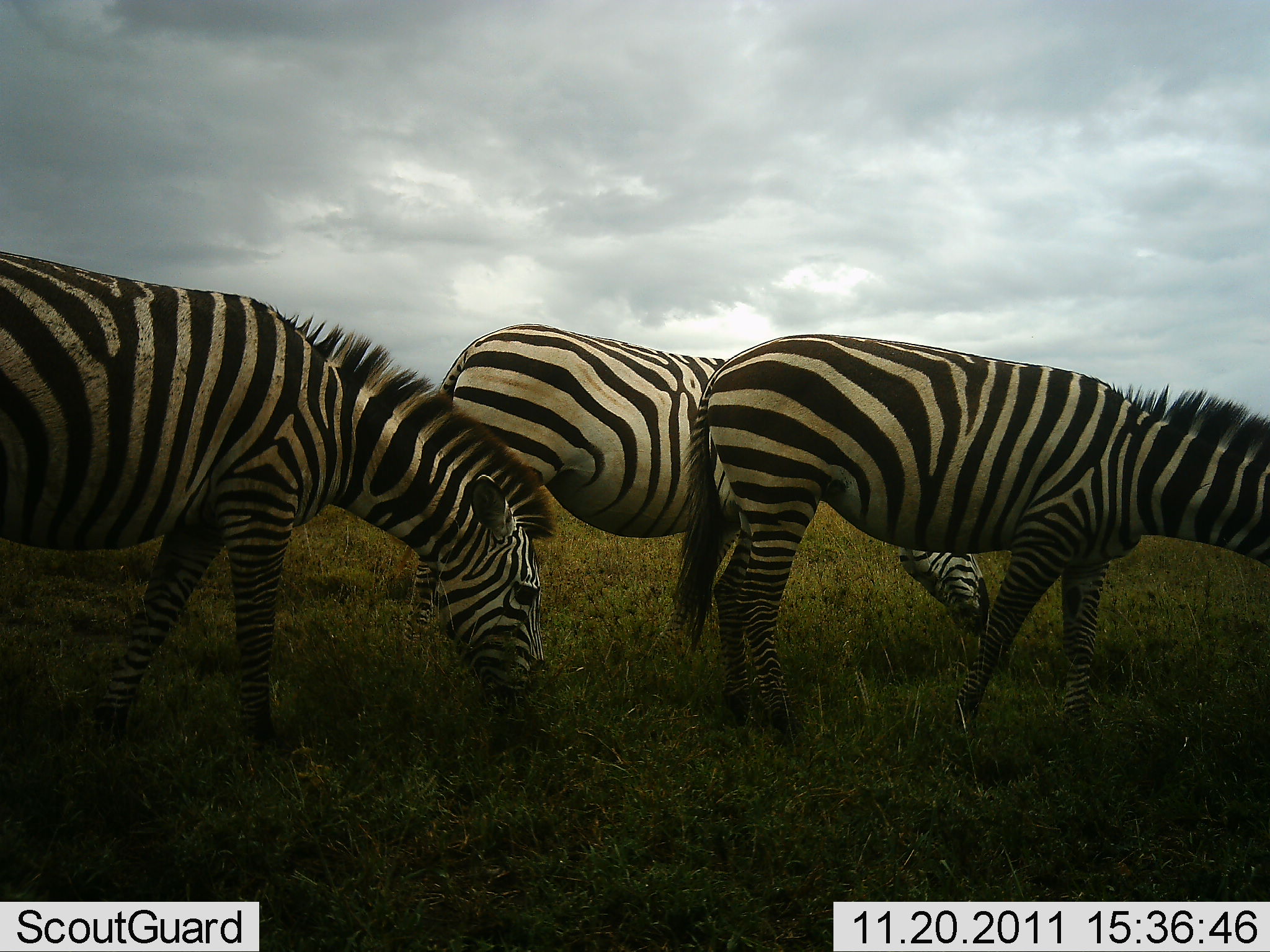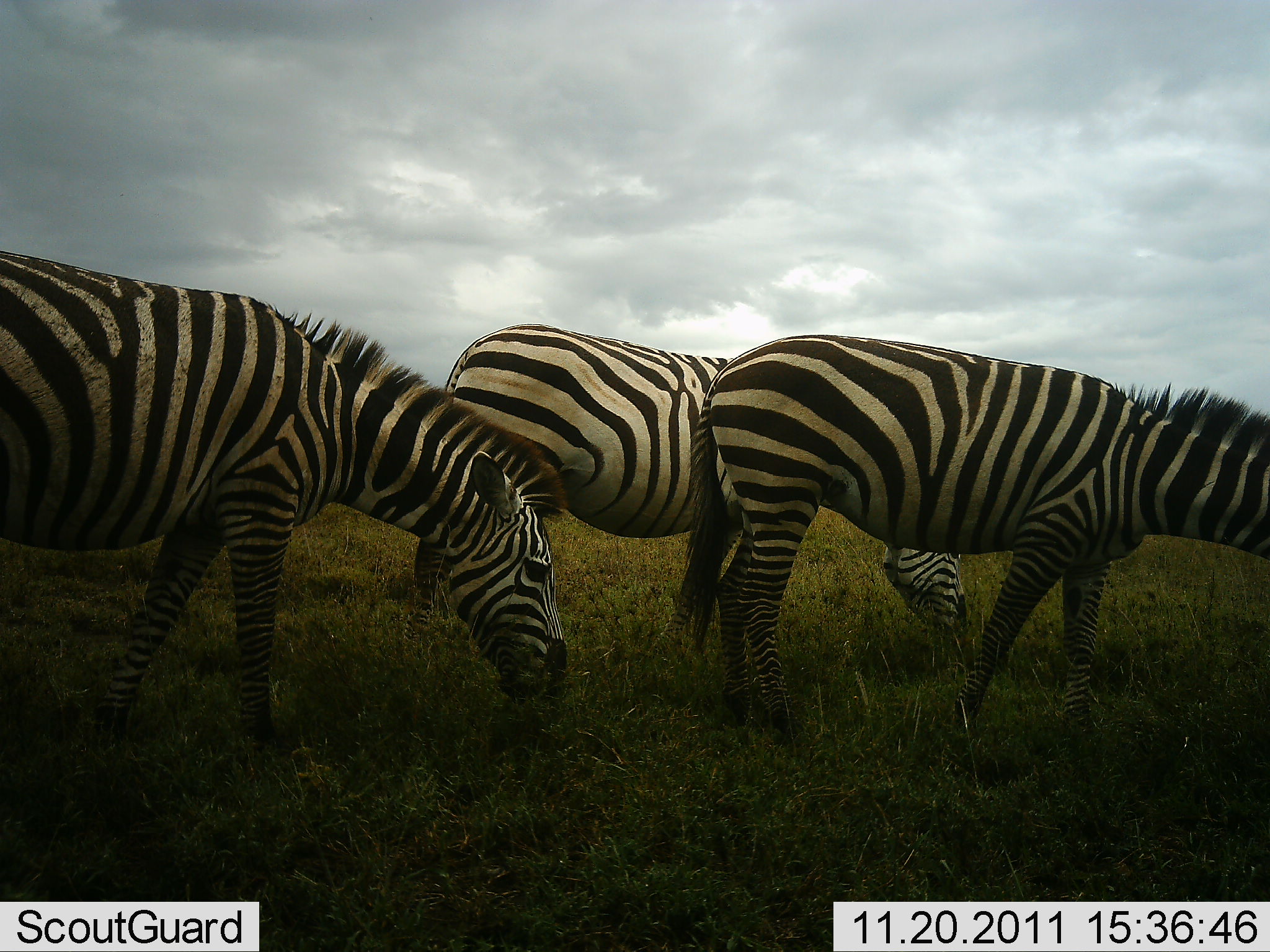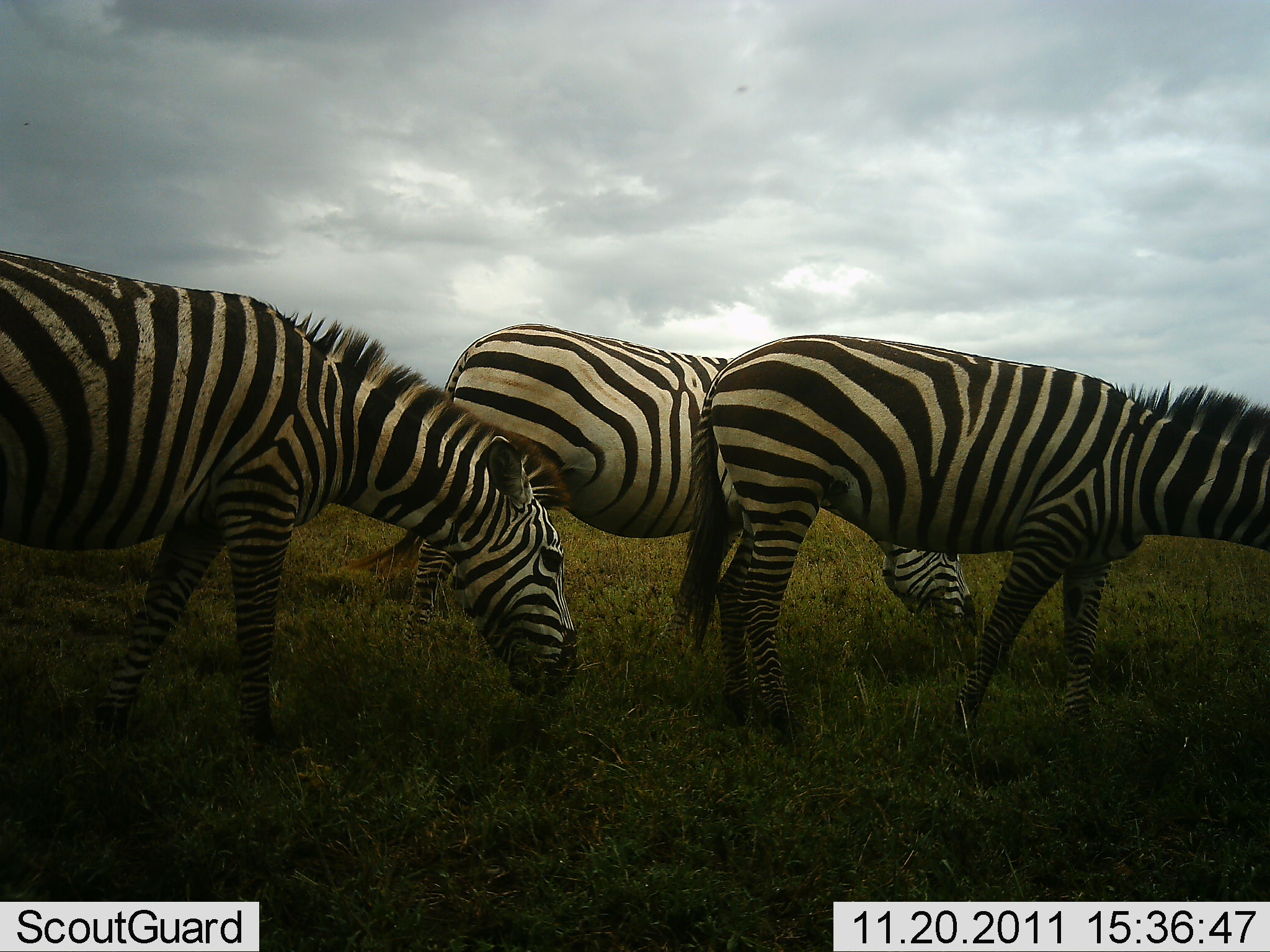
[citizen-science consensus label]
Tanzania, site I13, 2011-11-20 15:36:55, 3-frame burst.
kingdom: Animalia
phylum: Chordata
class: Mammalia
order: Perissodactyla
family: Equidae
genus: Equus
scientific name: Equus quagga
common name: plains zebra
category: zebra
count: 3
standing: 38%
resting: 0%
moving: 8%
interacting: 0%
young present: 0%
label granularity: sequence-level